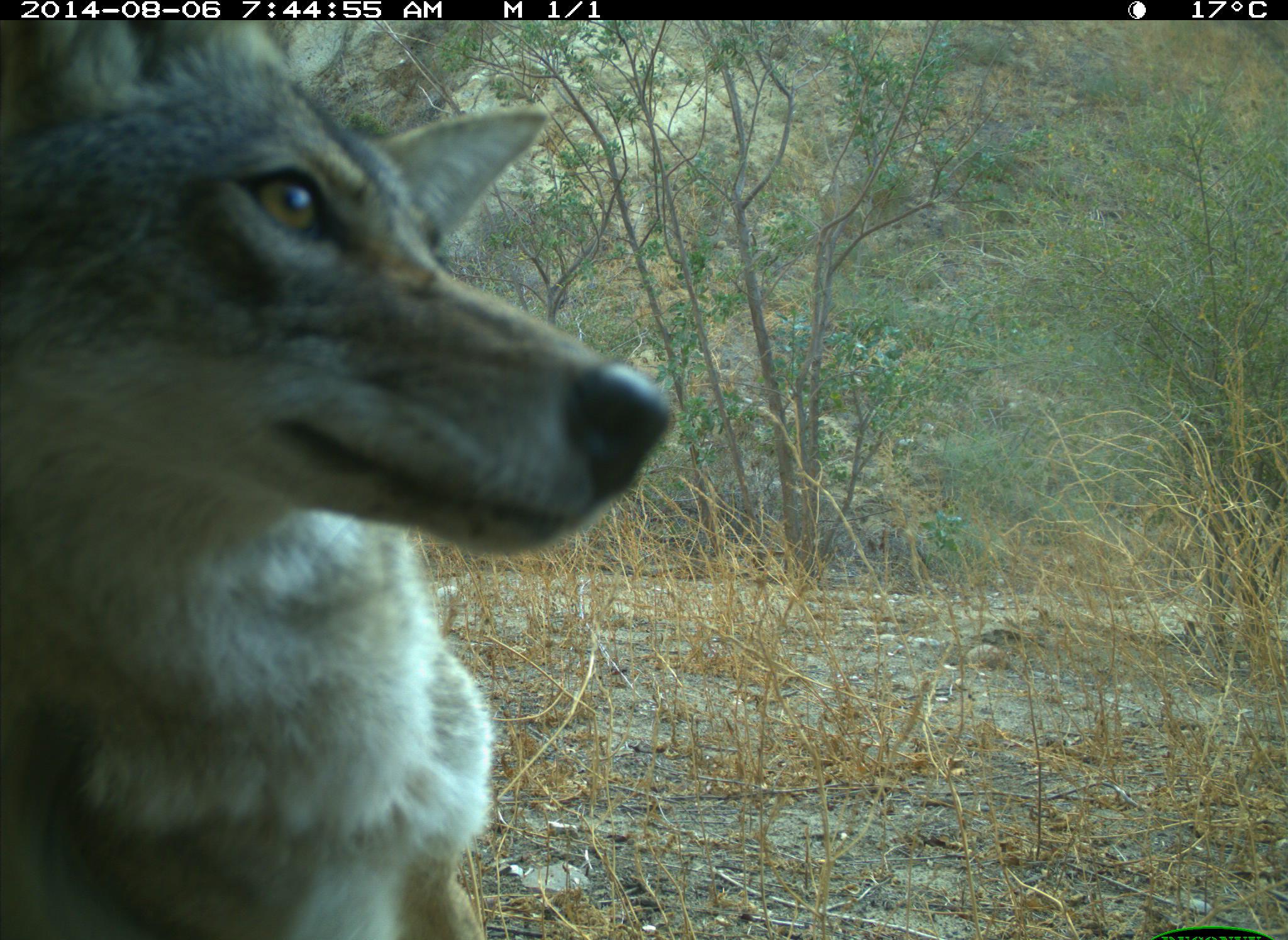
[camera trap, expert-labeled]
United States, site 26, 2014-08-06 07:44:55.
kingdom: Animalia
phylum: Chordata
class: Mammalia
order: Carnivora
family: Canidae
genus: Canis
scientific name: Canis latrans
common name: coyote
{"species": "coyote (Canis latrans)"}